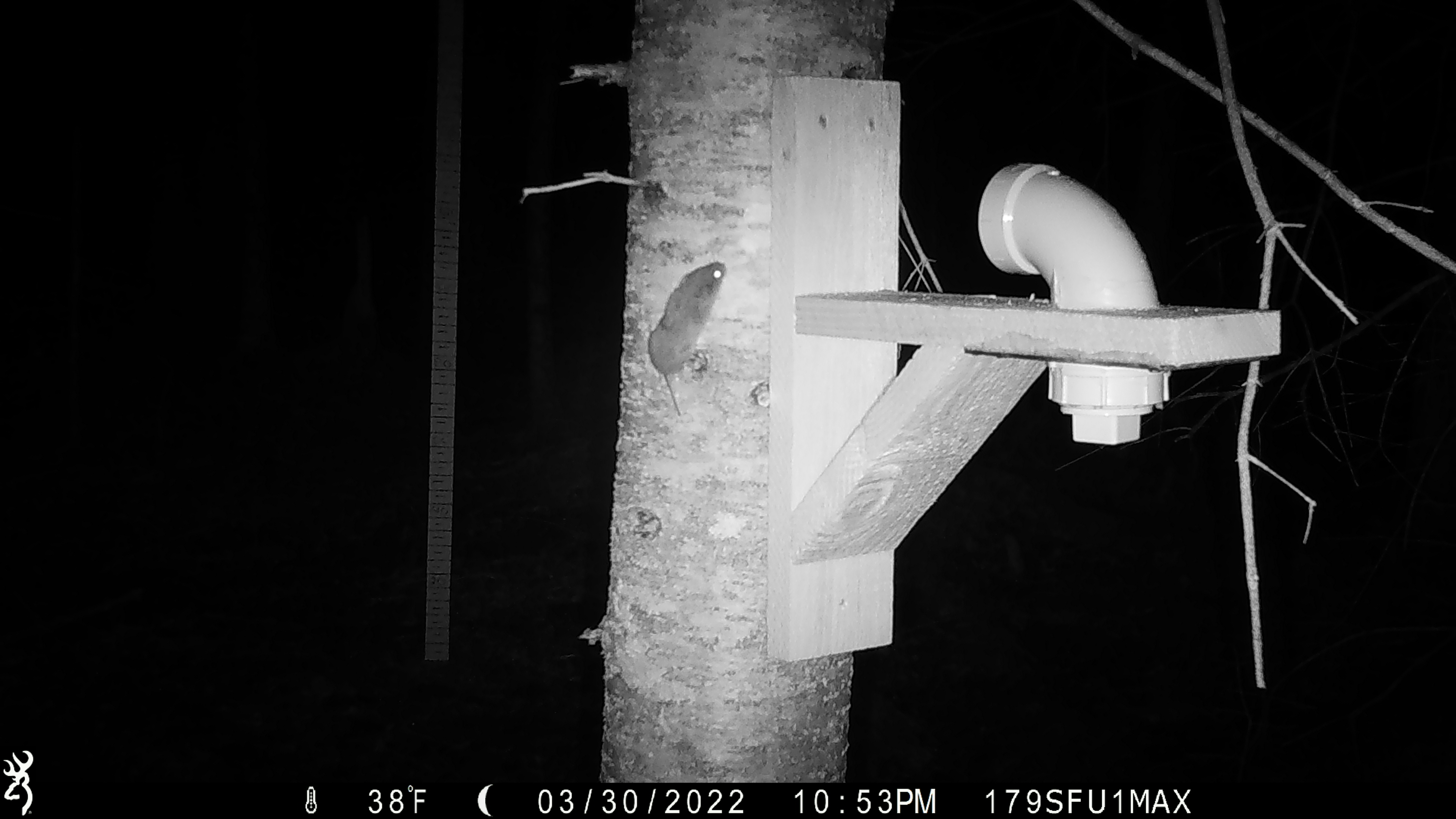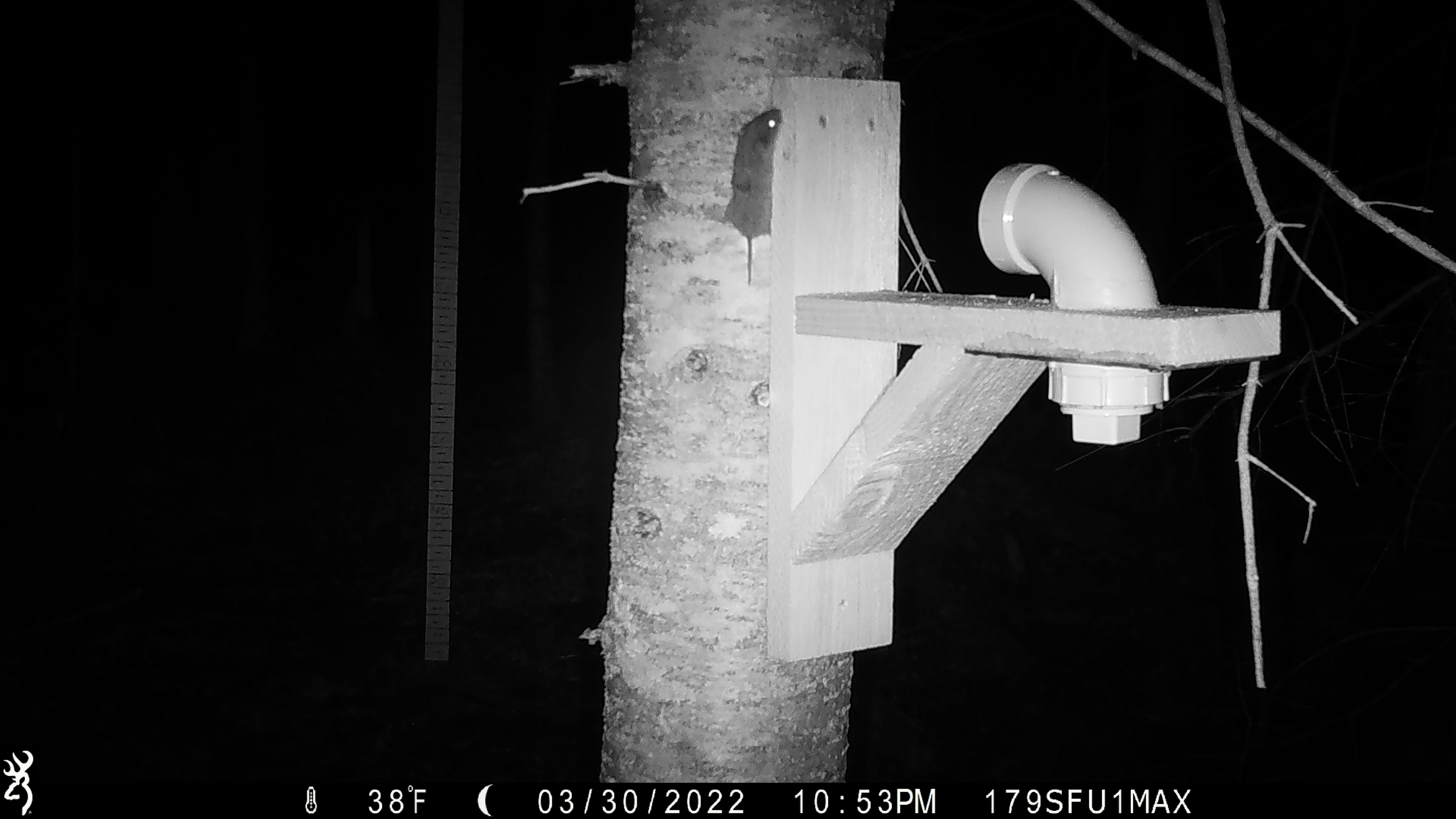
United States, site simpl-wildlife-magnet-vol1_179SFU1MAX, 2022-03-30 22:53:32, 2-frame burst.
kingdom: Animalia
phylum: Chordata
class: Mammalia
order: Rodentia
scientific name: Rodentia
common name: mouse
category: mouse sp.